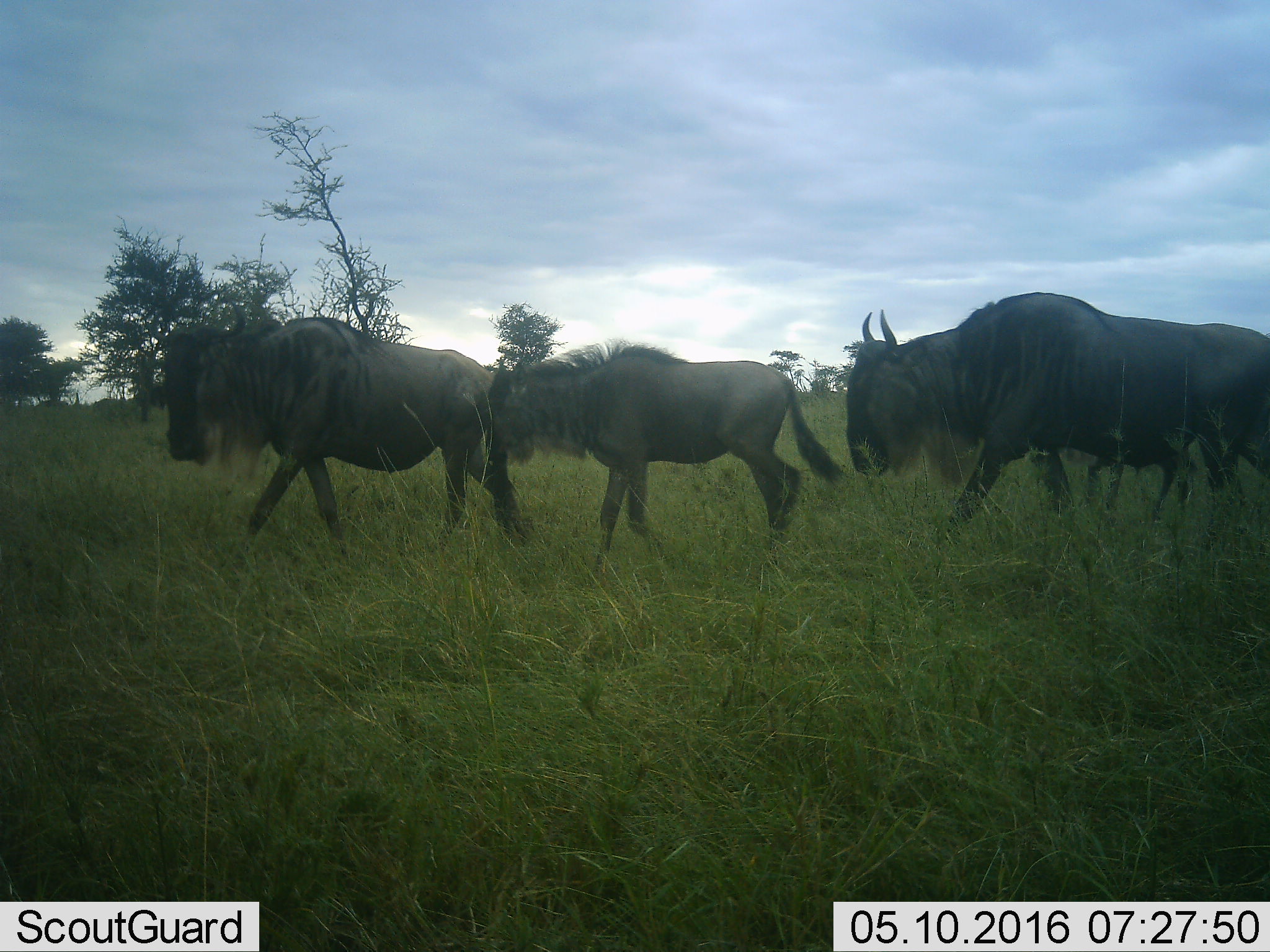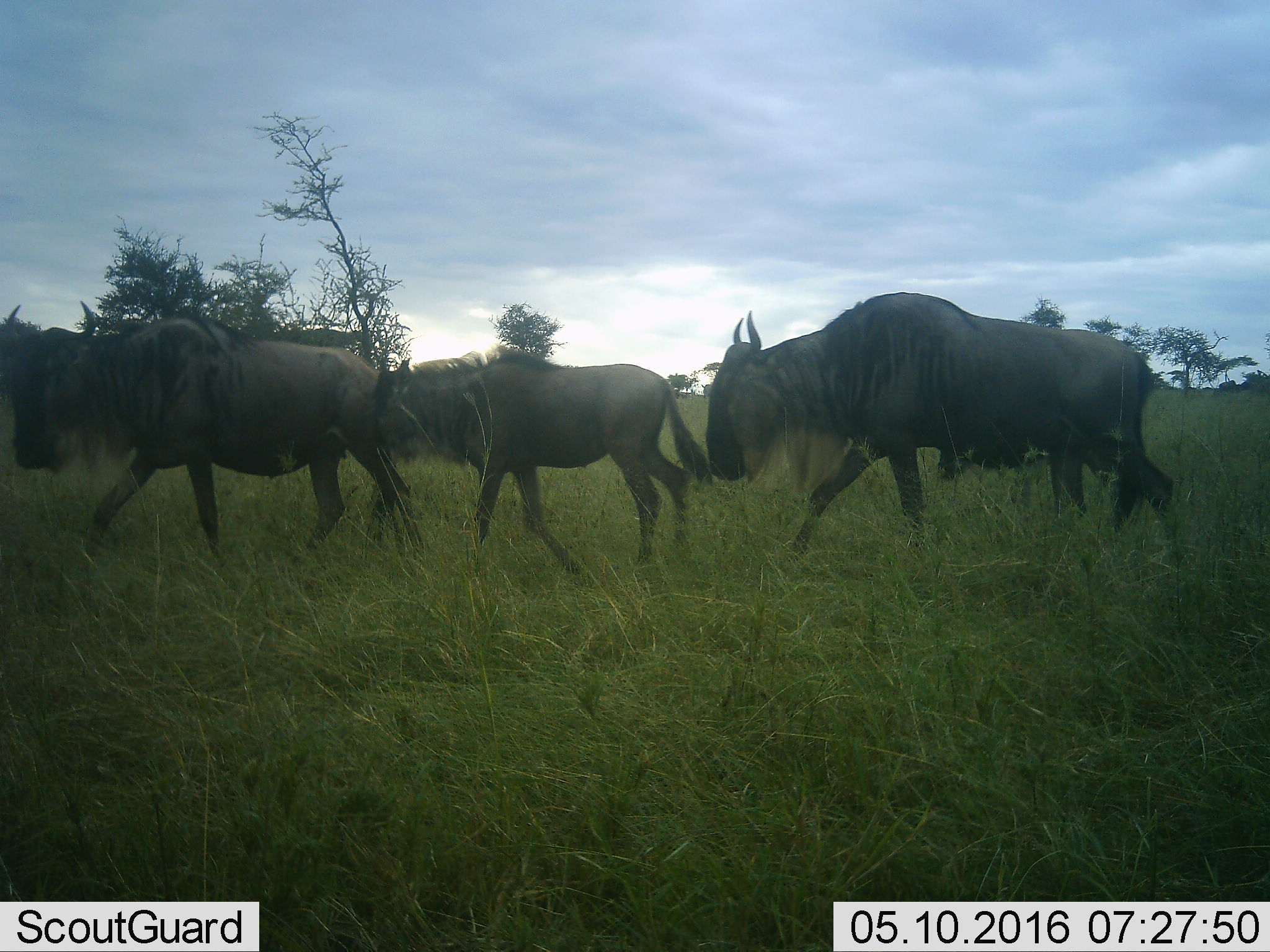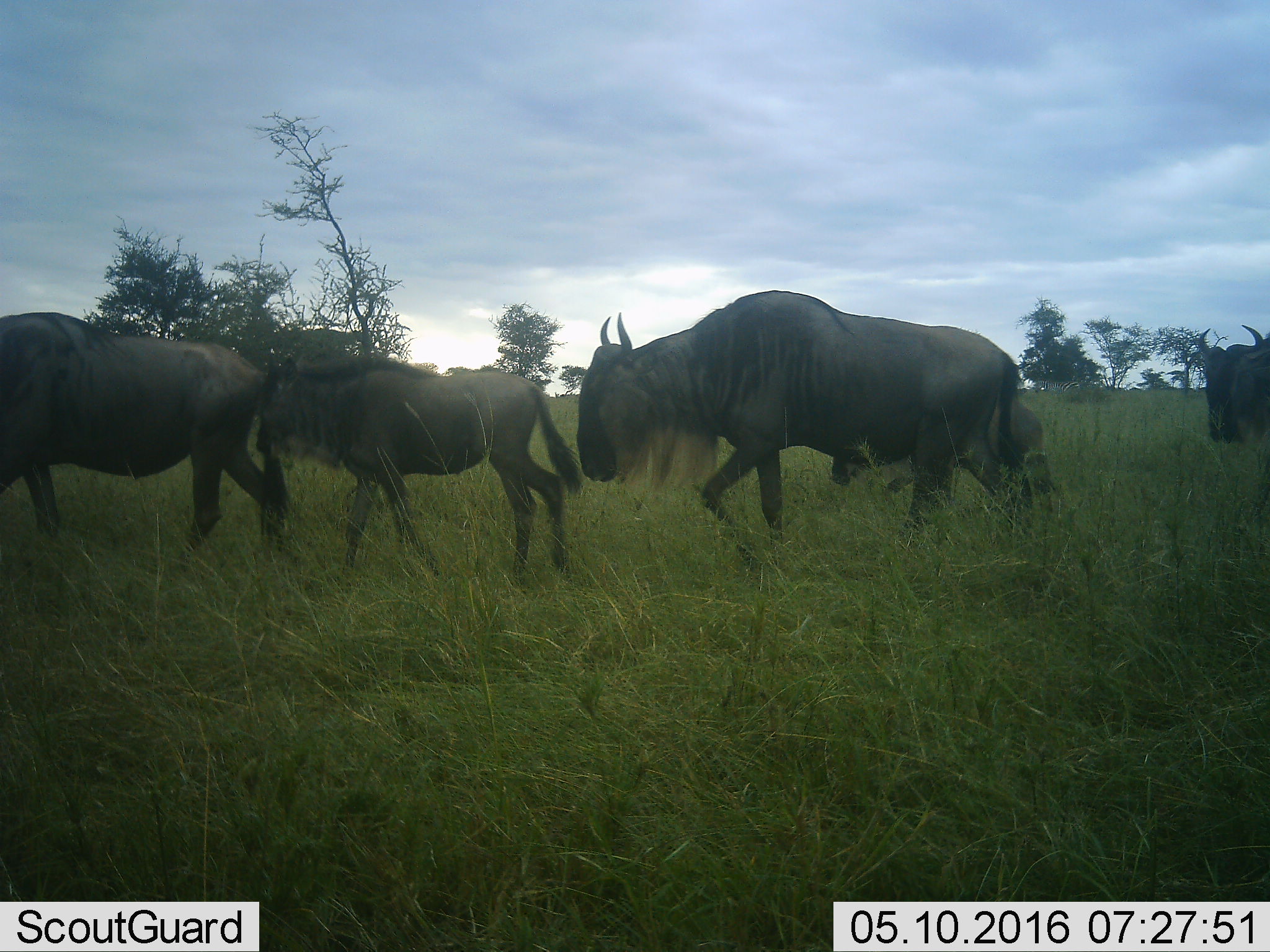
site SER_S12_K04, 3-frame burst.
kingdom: Animalia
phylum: Chordata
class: Mammalia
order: Artiodactyla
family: Bovidae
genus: Connochaetes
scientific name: Connochaetes taurinus taurinus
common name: blue wildebeest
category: wildebeestblue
Wildebeestblue (blue wildebeest) (Connochaetes taurinus taurinus), count 5. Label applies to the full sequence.